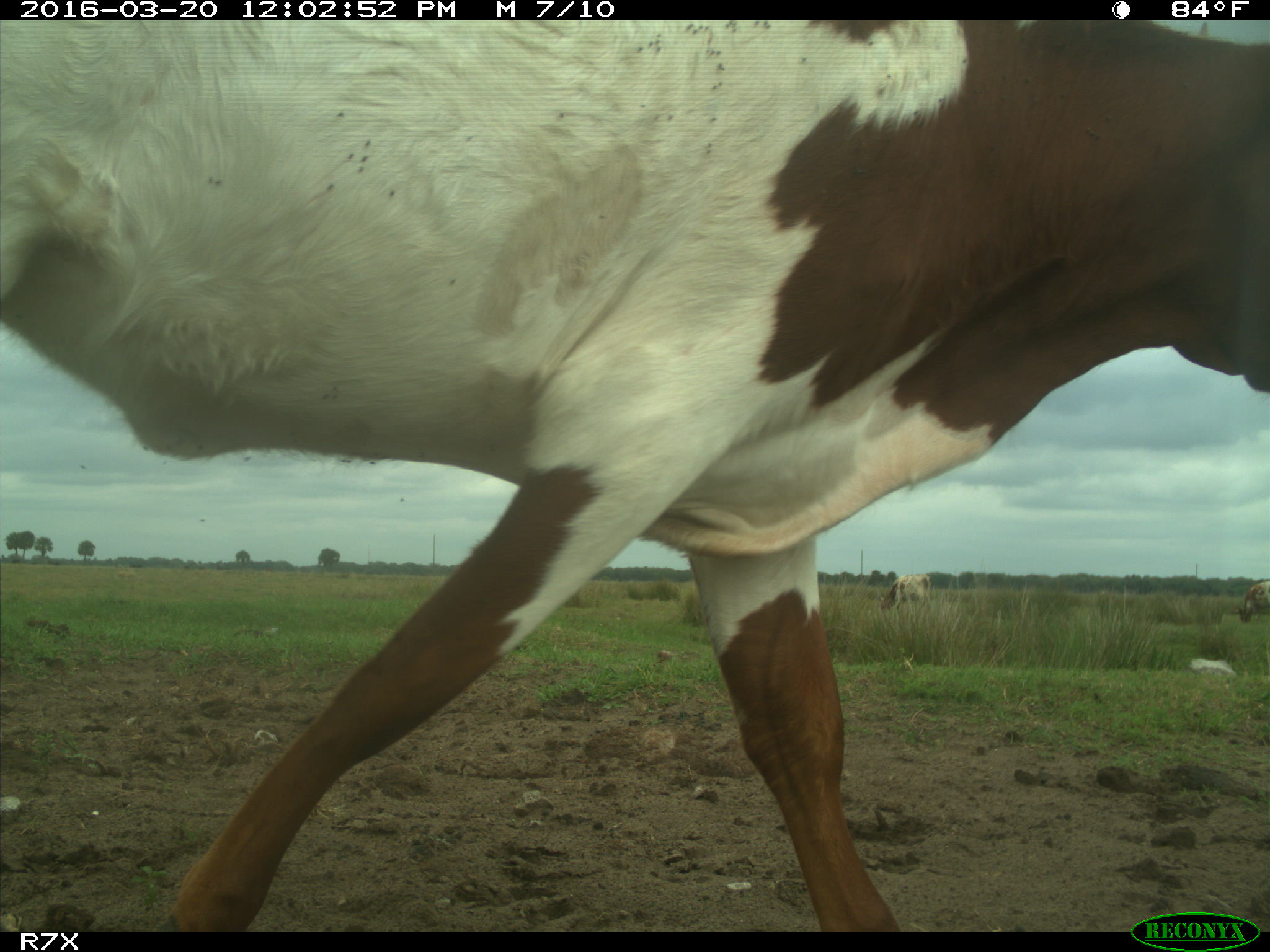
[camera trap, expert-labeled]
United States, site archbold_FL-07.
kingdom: Animalia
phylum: Chordata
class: Mammalia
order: Artiodactyla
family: Bovidae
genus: Bos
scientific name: Bos taurus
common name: domestic cow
Bos taurus (domestic cow).